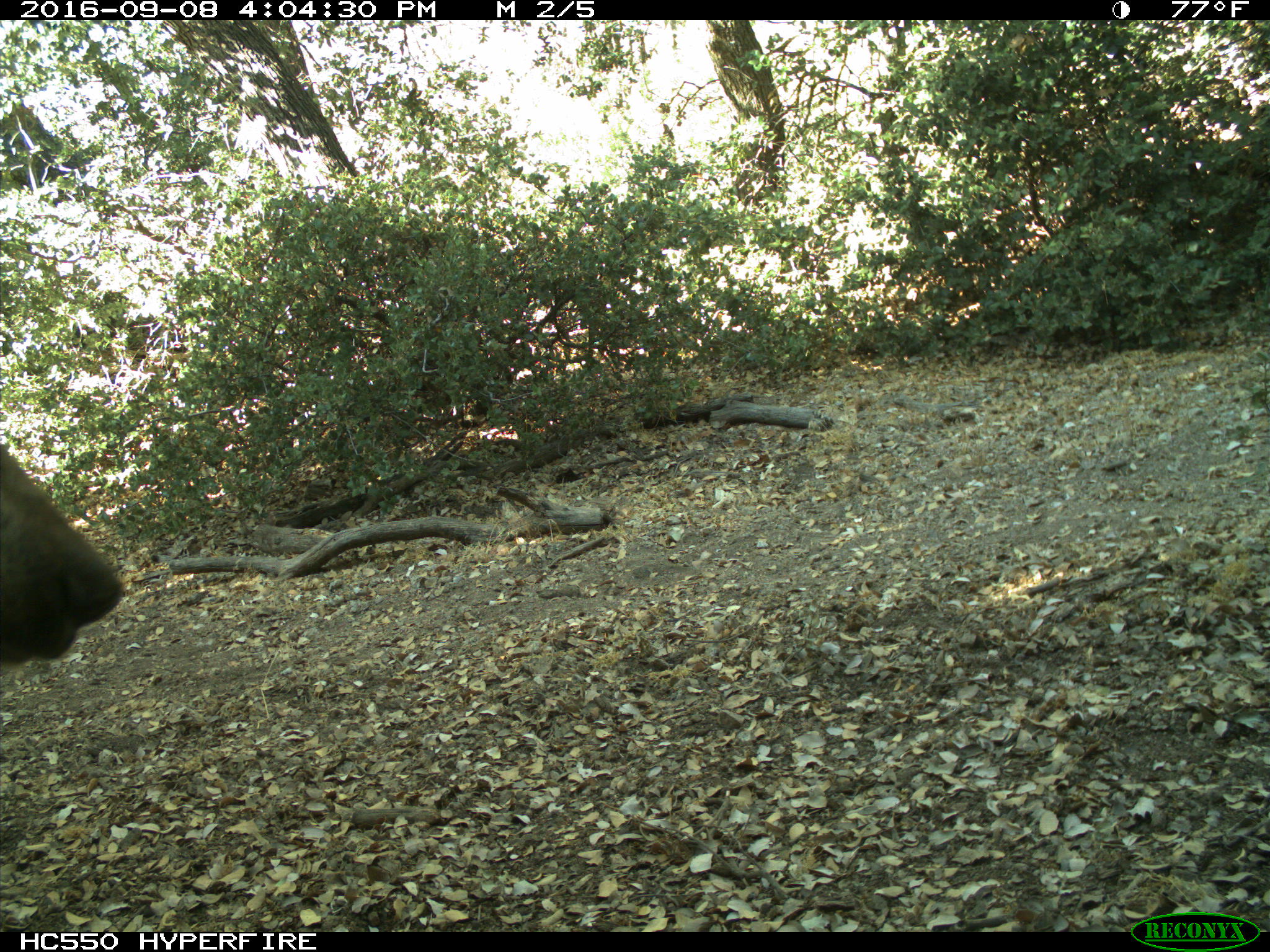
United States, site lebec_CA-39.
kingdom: Animalia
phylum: Chordata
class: Mammalia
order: Carnivora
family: Ursidae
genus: Ursus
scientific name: Ursus americanus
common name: american black bear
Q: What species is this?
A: Ursus americanus (american black bear).